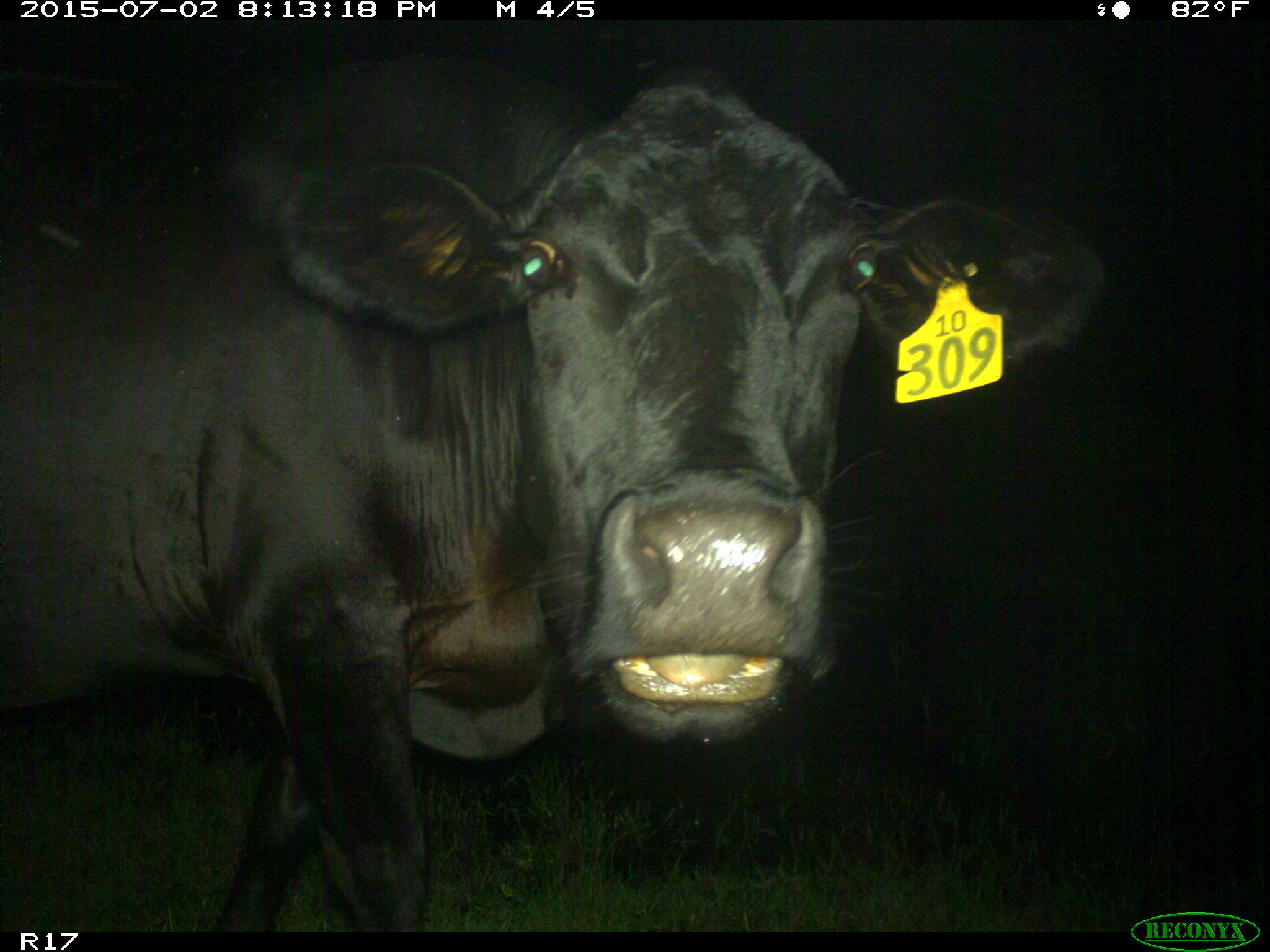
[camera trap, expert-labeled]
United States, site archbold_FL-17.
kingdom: Animalia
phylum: Chordata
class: Mammalia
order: Artiodactyla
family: Bovidae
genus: Bos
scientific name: Bos taurus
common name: domestic cow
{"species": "Bos taurus (domestic cow)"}